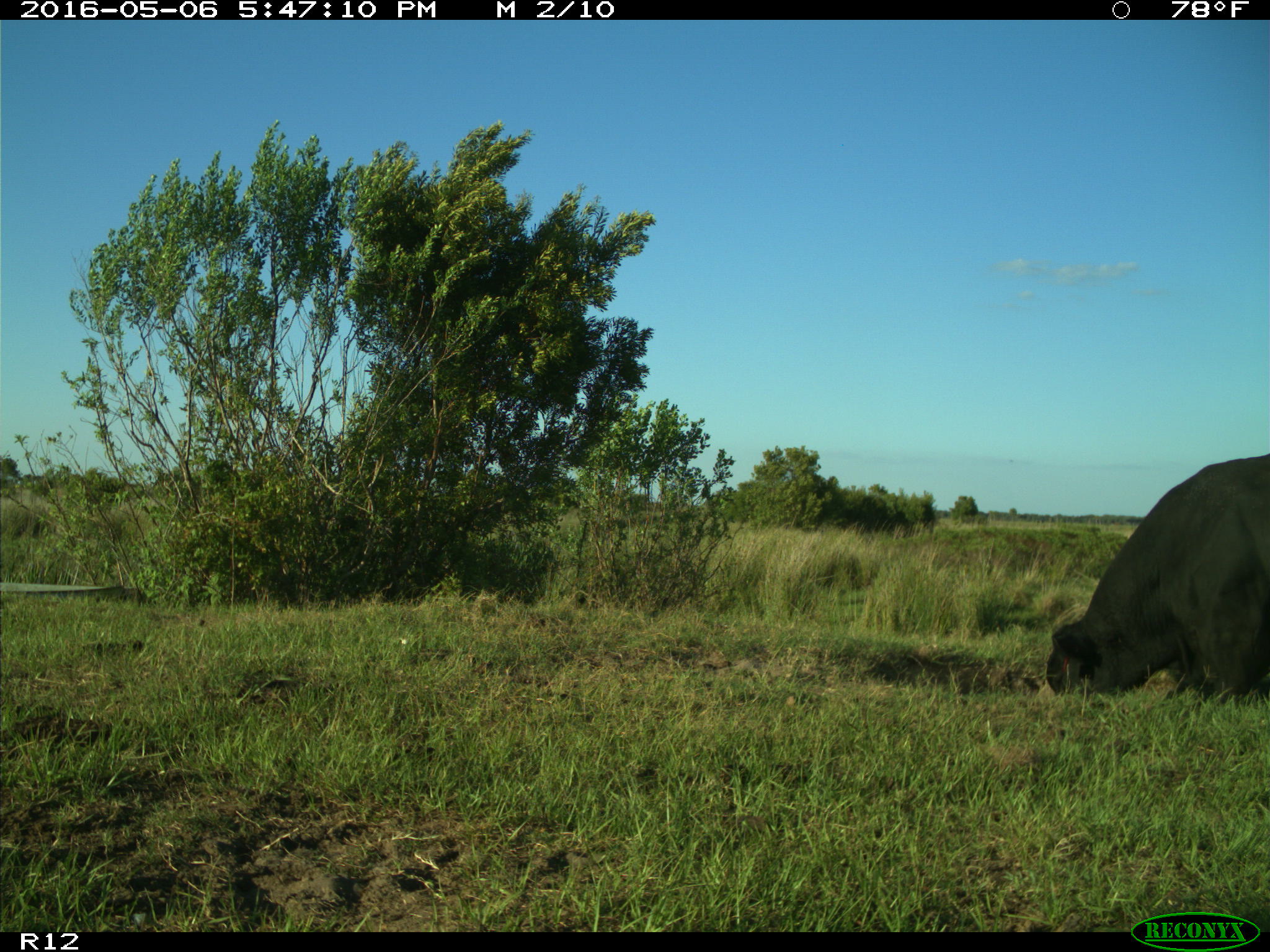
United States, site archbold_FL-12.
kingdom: Animalia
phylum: Chordata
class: Mammalia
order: Artiodactyla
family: Bovidae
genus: Bos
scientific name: Bos taurus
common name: domestic cow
Bos taurus (domestic cow).